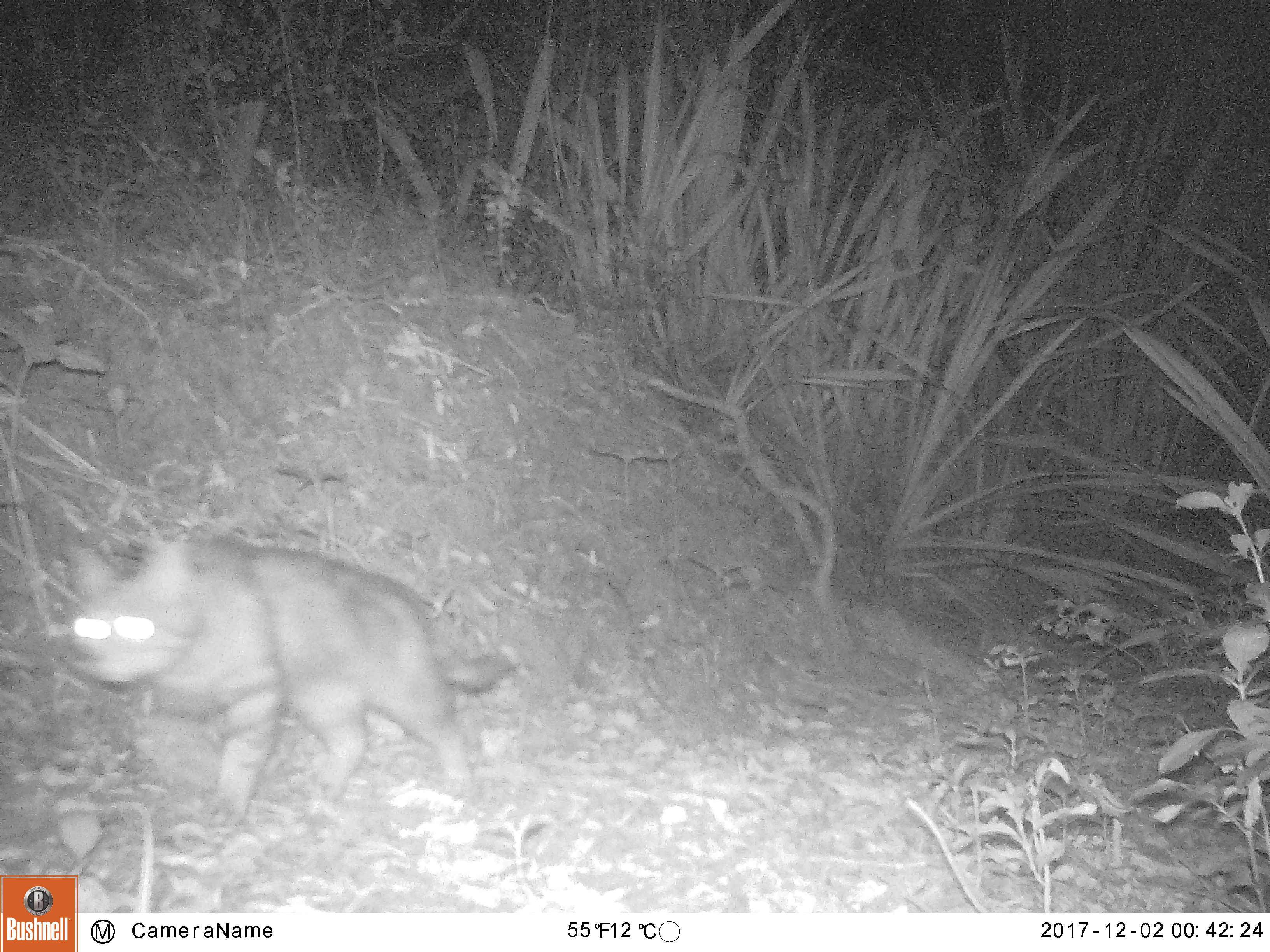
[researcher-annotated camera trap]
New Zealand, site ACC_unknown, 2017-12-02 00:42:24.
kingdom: Animalia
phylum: Chordata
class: Mammalia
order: Carnivora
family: Felidae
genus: Felis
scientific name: Felis catus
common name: domestic cat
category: cat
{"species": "cat (domestic cat) (Felis catus)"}